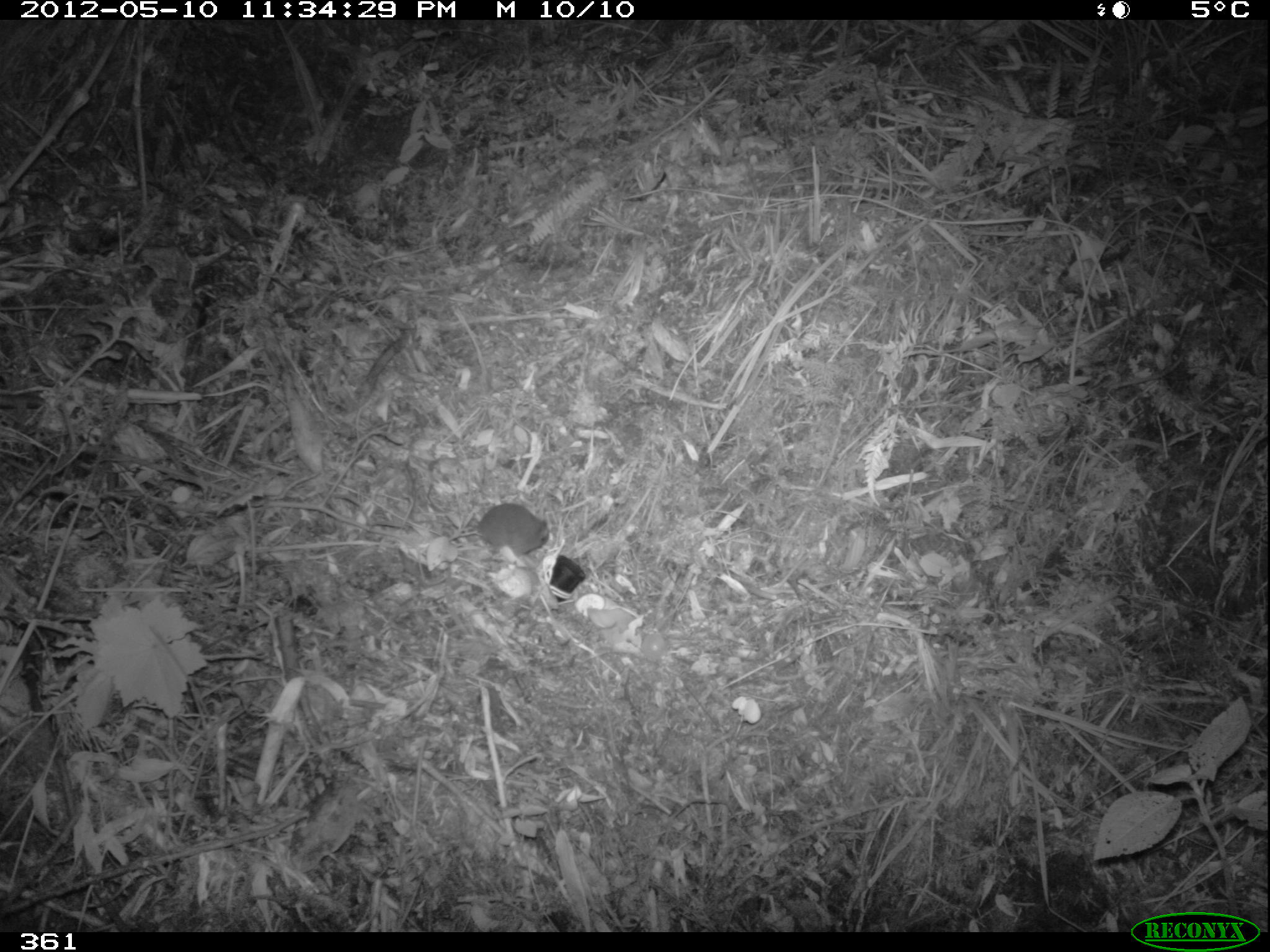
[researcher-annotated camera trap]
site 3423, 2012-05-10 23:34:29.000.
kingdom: Animalia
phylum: Chordata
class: Mammalia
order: Rodentia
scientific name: Rodentia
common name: rodents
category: unknown rodent